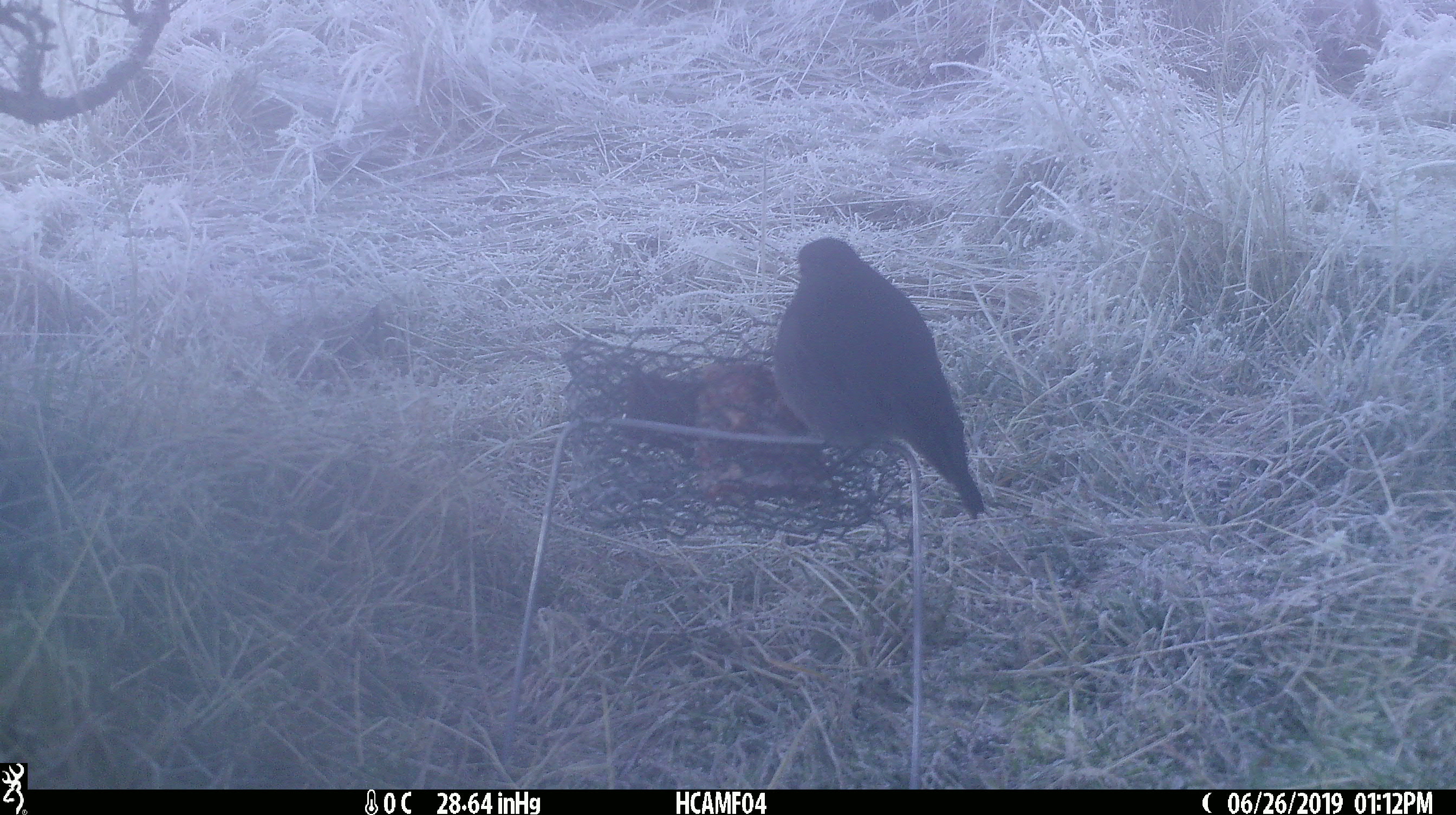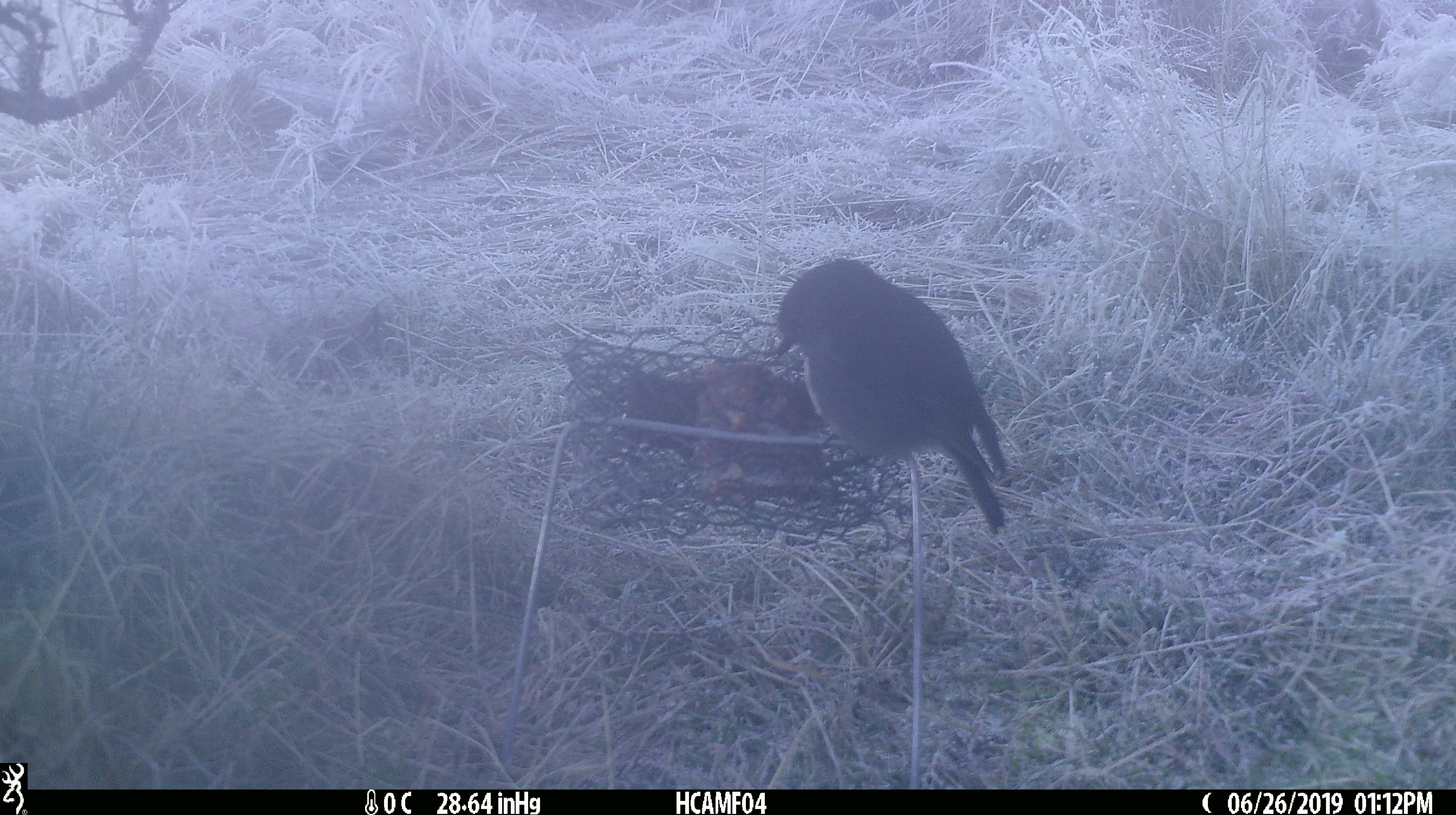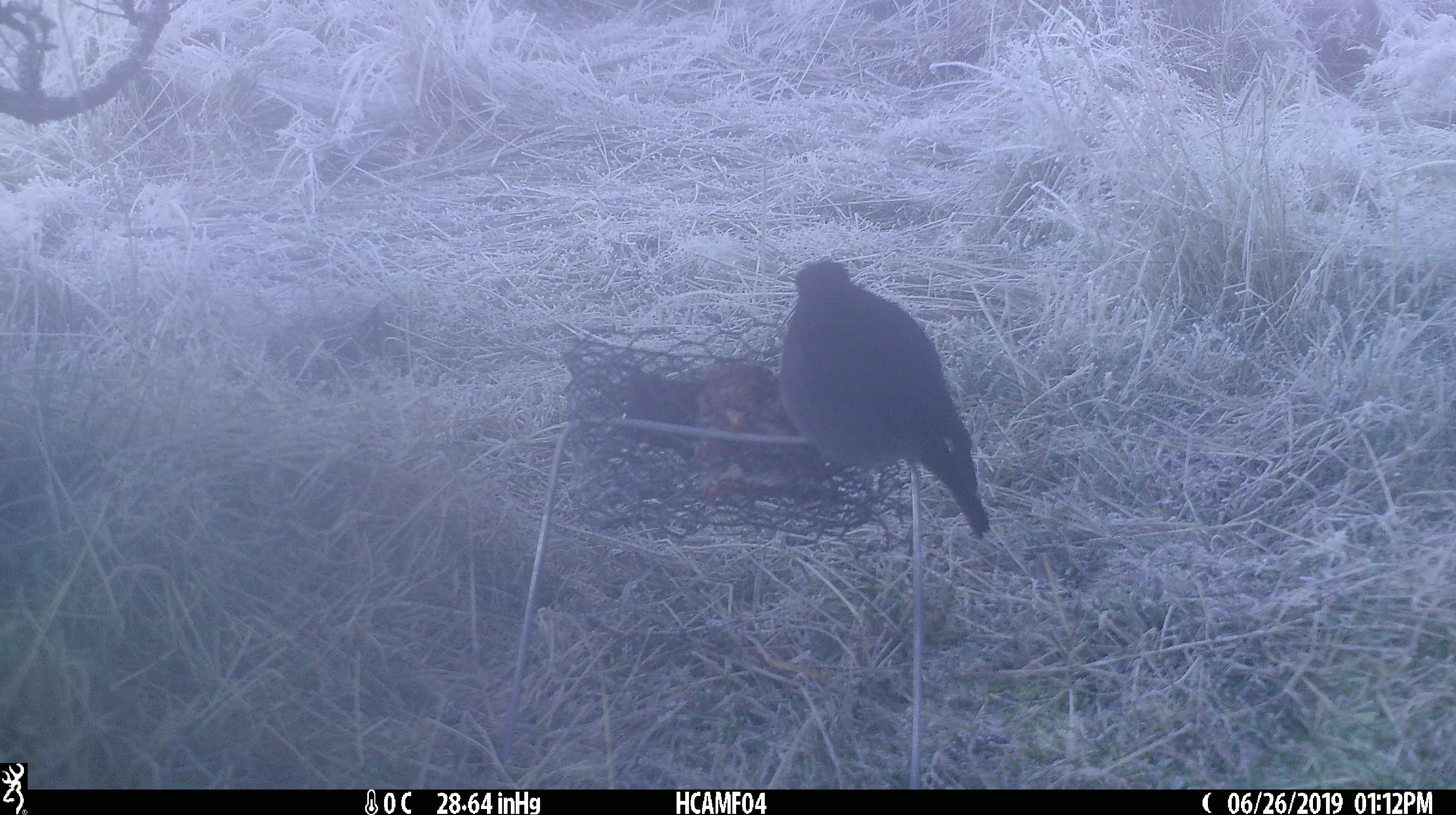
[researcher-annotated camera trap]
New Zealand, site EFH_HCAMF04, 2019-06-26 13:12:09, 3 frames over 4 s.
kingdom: Animalia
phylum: Chordata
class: Aves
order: Passeriformes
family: Petroicidae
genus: Petroica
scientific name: Petroica australis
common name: new zealand robin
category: robin